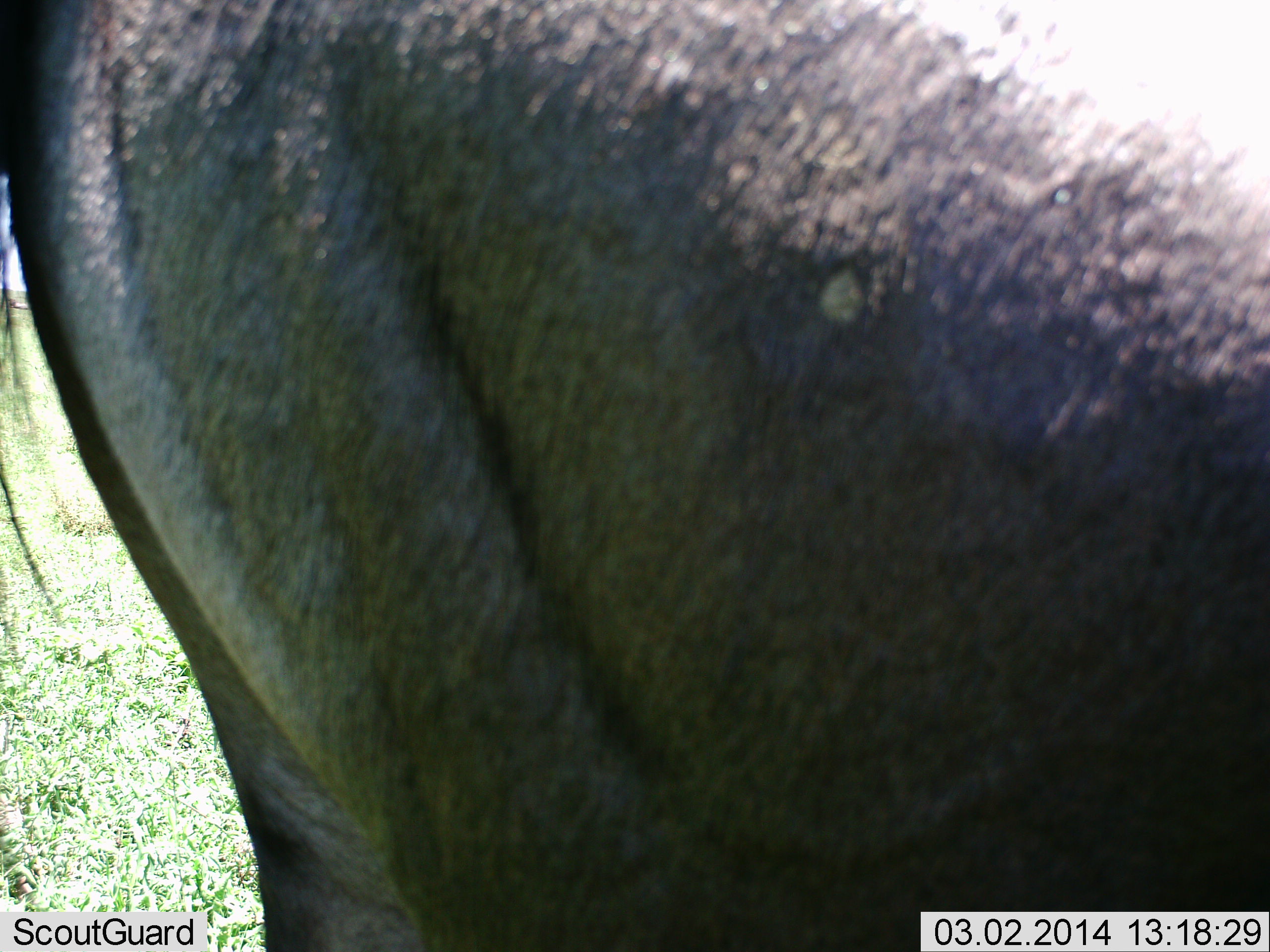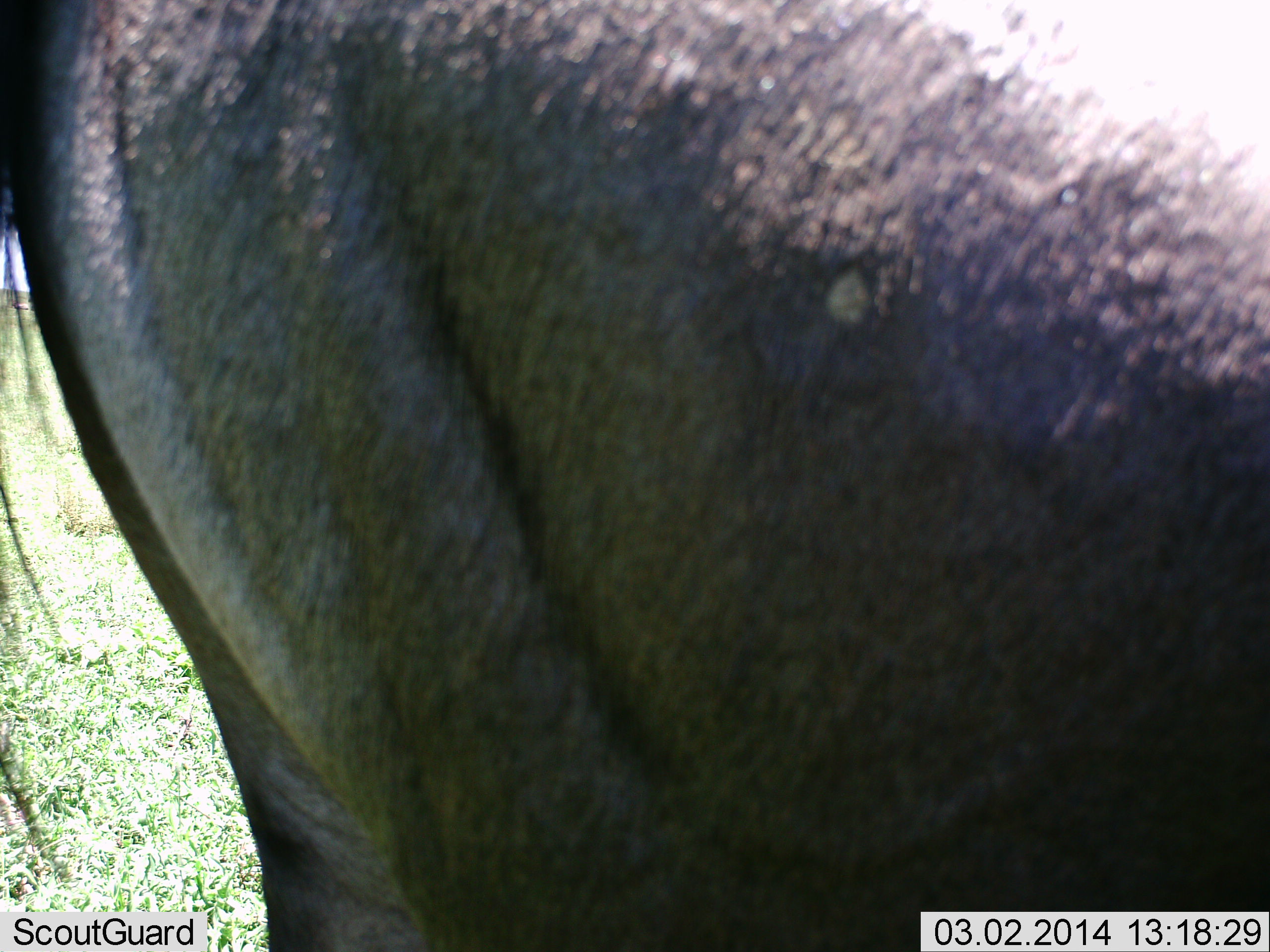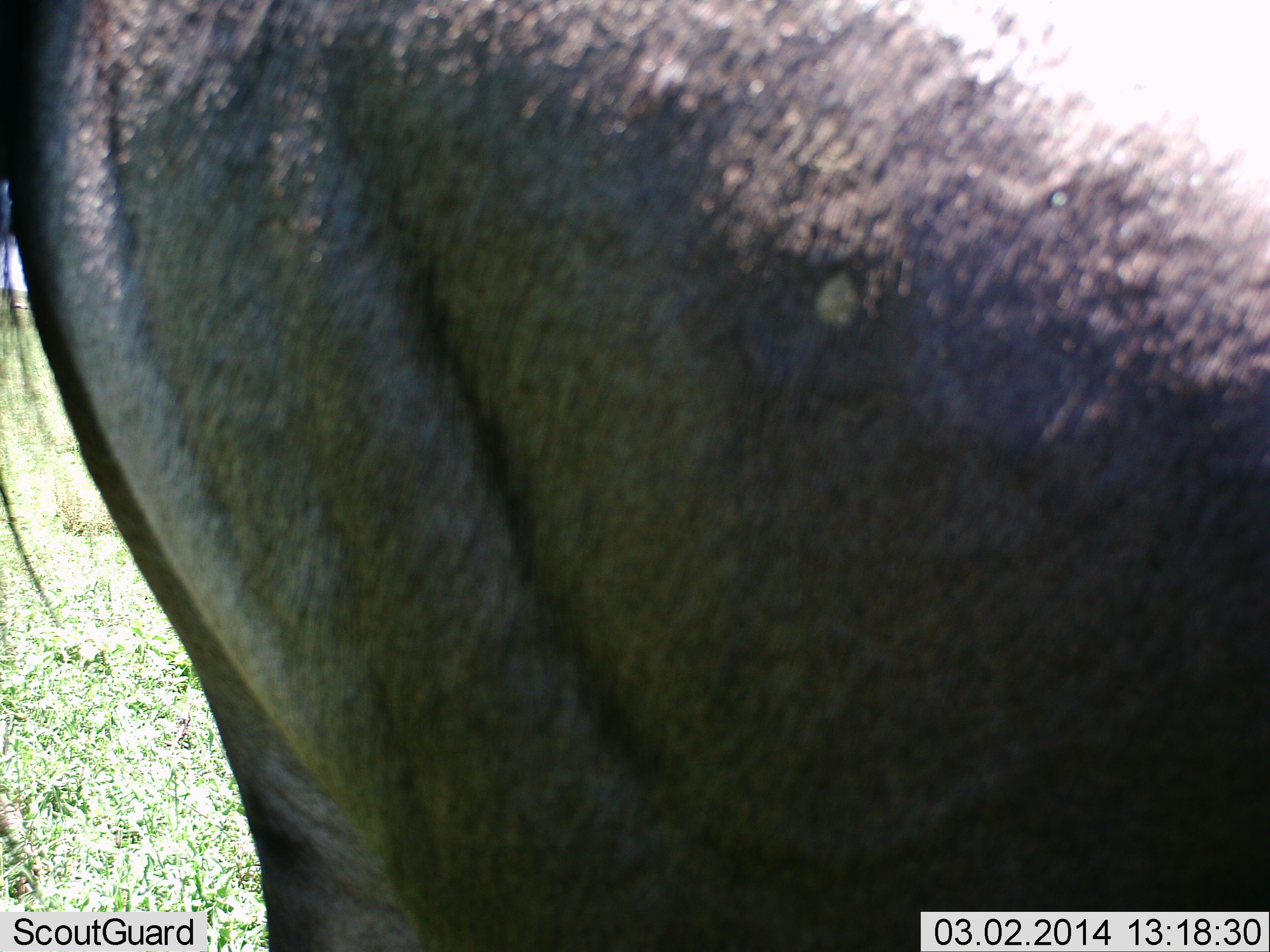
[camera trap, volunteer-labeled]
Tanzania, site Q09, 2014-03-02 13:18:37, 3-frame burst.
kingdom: Animalia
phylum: Chordata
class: Mammalia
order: Artiodactyla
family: Bovidae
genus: Connochaetes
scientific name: Connochaetes taurinus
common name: blue wildebeest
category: wildebeest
Wildebeest (blue wildebeest) (Connochaetes taurinus), count 1. Behavior (volunteer vote fractions): standing 80%, resting 0%, moving 20%, interacting 0%. Young present (vote fraction): 0%. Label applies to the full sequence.